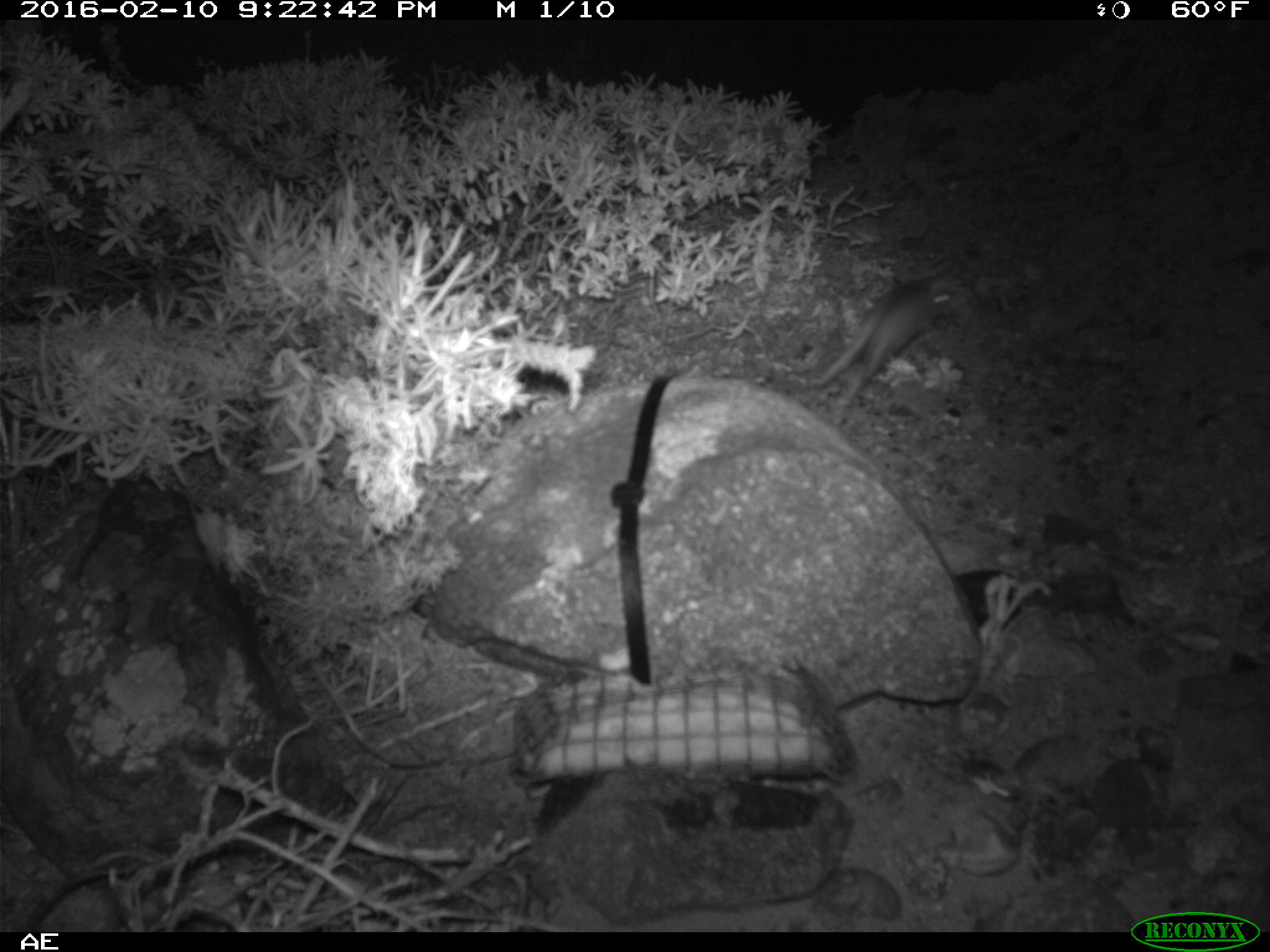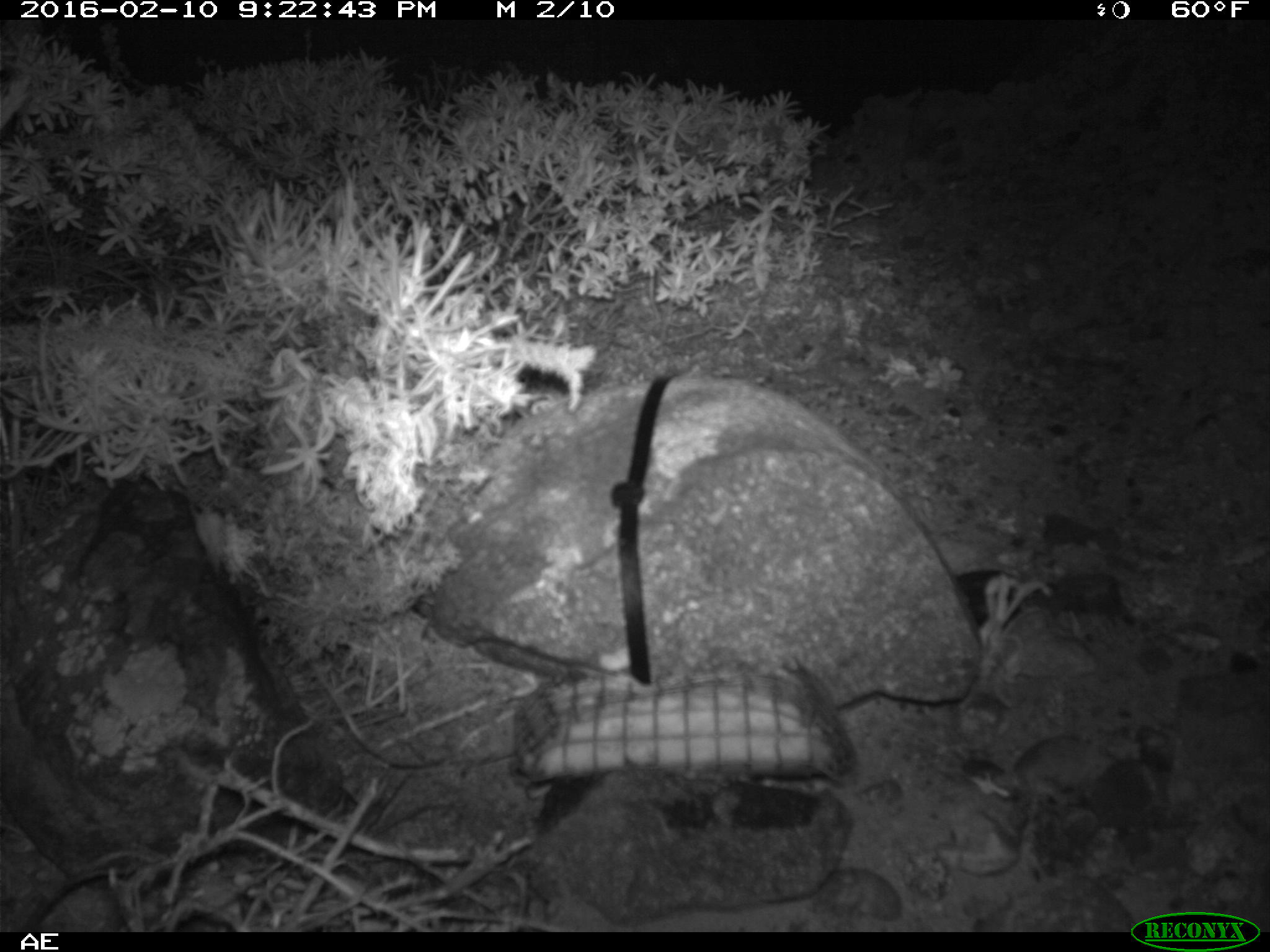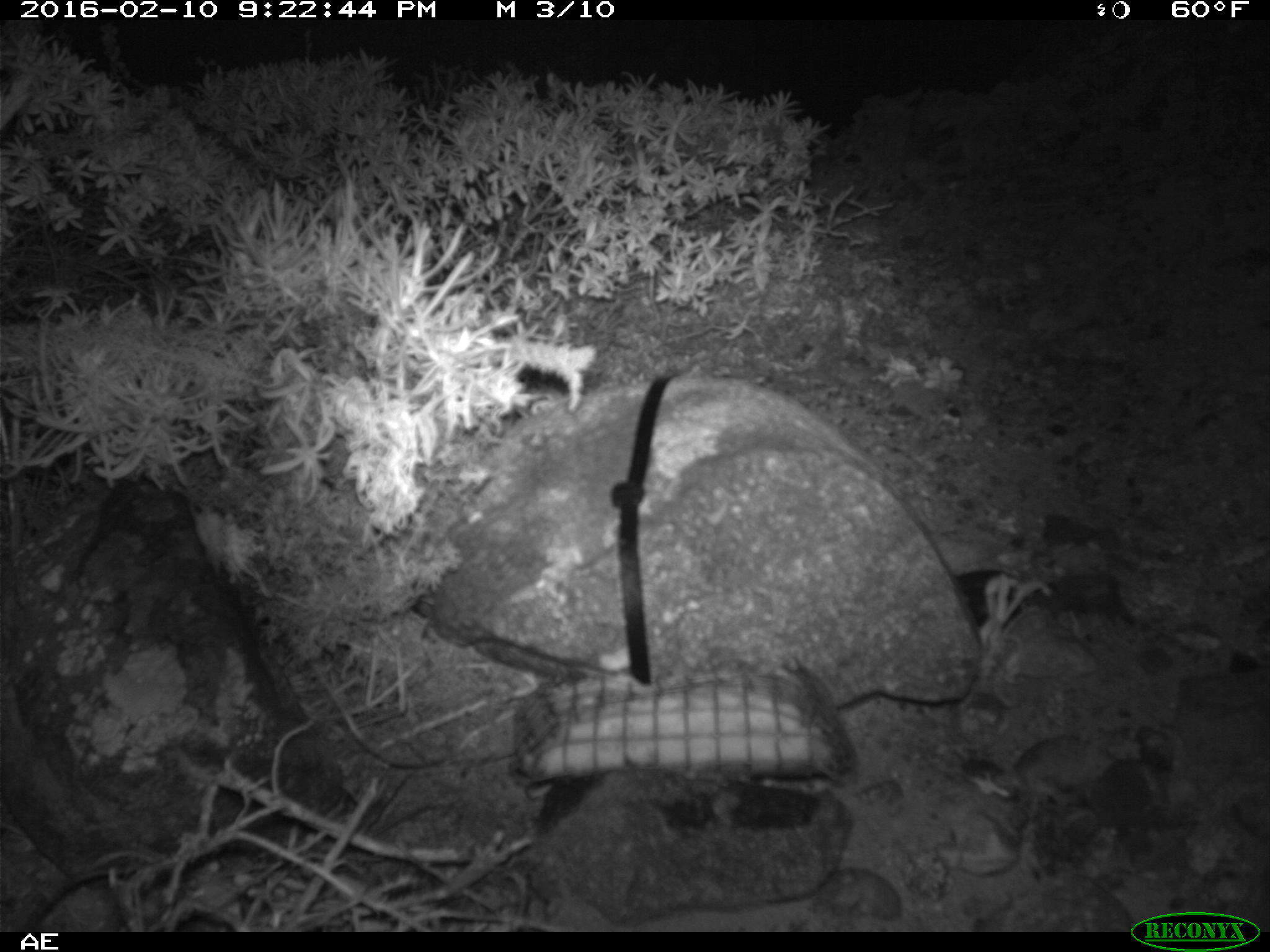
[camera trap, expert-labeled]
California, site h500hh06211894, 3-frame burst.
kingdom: Animalia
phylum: Chordata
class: Mammalia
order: Rodentia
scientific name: Rodentia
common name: rodent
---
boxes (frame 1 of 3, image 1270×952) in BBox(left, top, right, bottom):
rodent: BBox(808, 276, 966, 428)